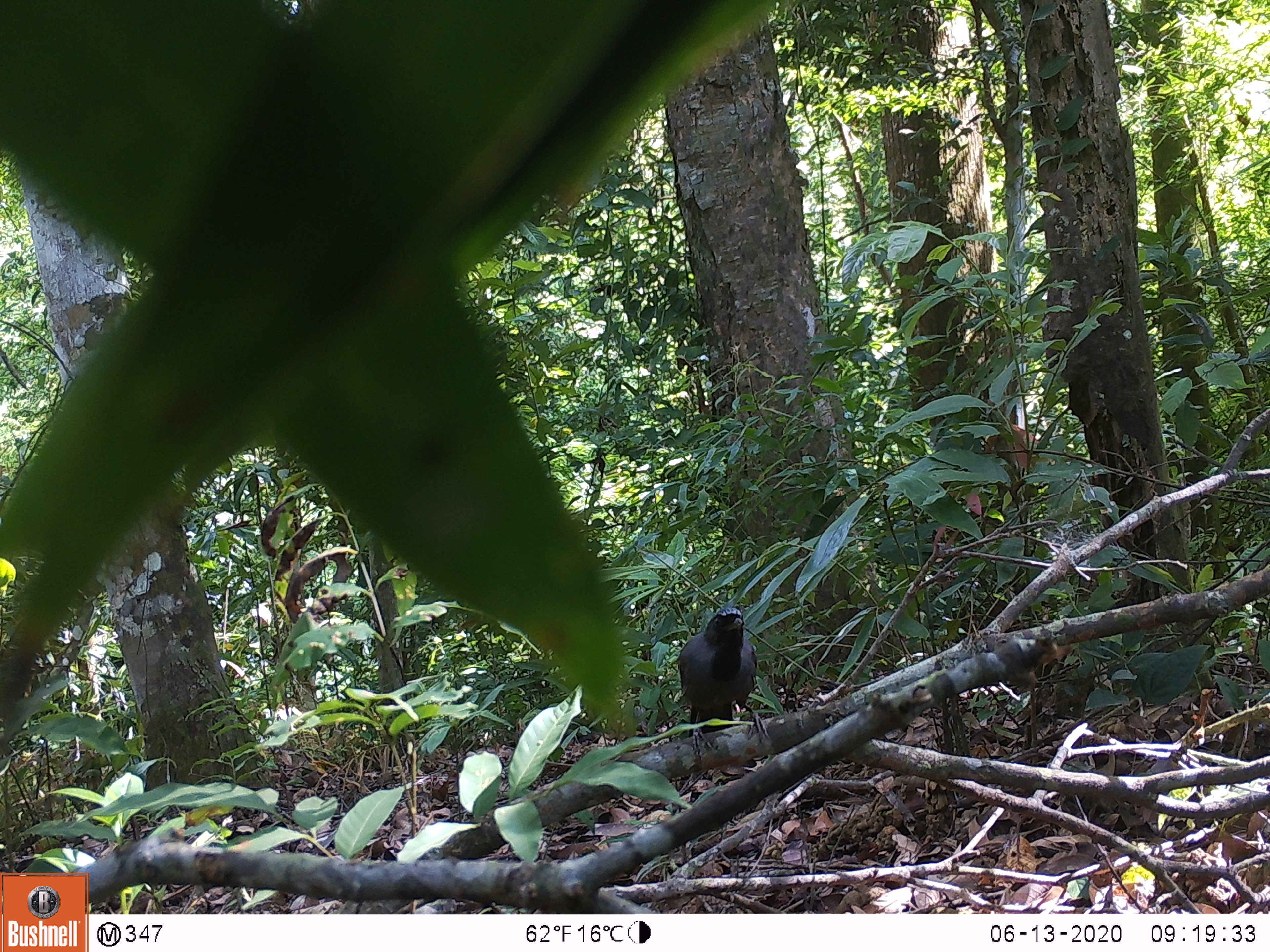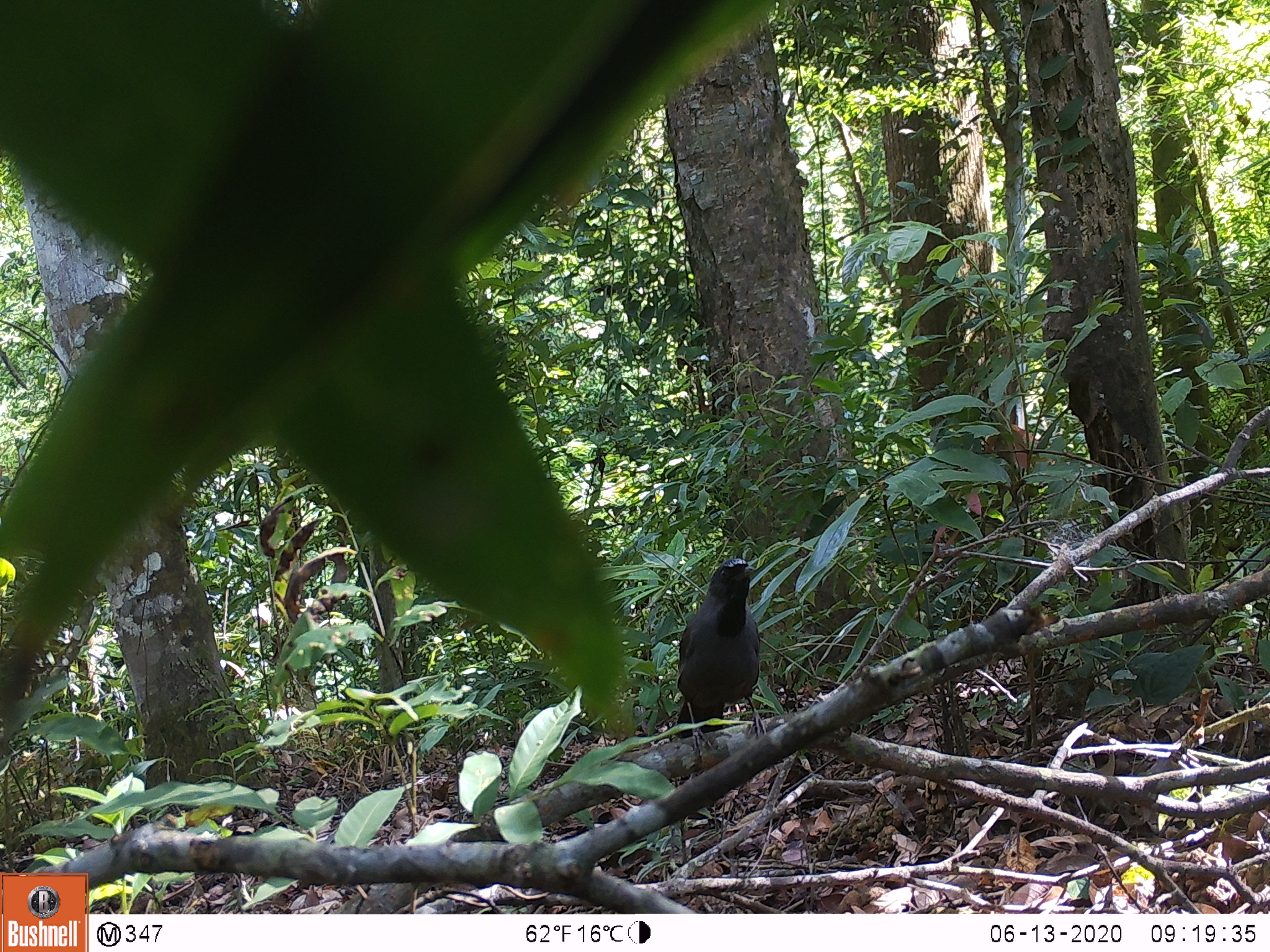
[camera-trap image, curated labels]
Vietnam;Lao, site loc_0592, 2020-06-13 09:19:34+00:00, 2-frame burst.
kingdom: Animalia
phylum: Chordata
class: Aves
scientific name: Aves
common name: bird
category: unidentified bird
Unidentified bird (bird) (Aves). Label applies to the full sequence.